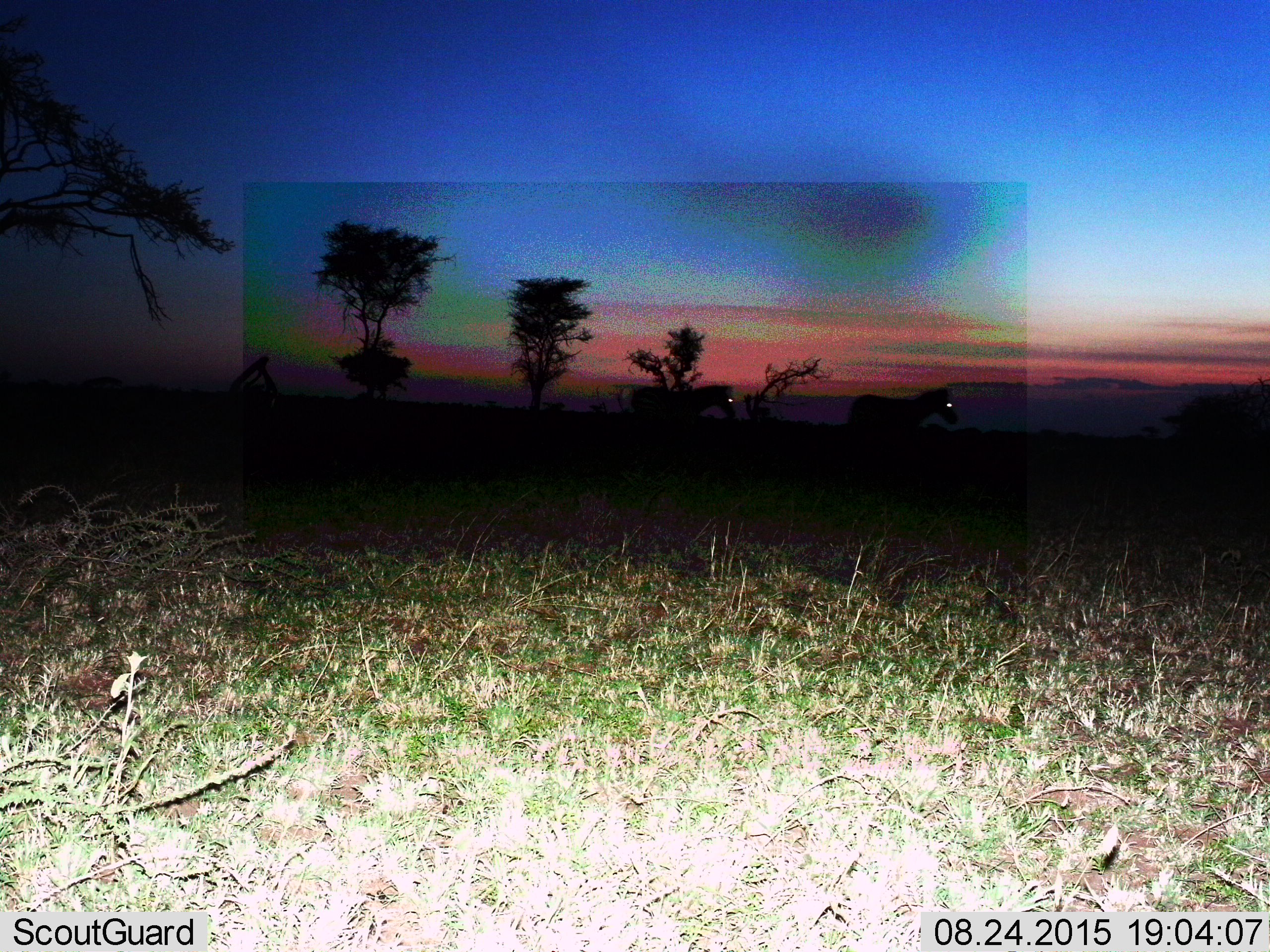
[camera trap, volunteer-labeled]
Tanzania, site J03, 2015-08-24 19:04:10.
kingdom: Animalia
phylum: Chordata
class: Mammalia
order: Perissodactyla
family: Equidae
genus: Equus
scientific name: Equus quagga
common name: plains zebra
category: zebra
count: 2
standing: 11%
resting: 0%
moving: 89%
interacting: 0%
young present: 0%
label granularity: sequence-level